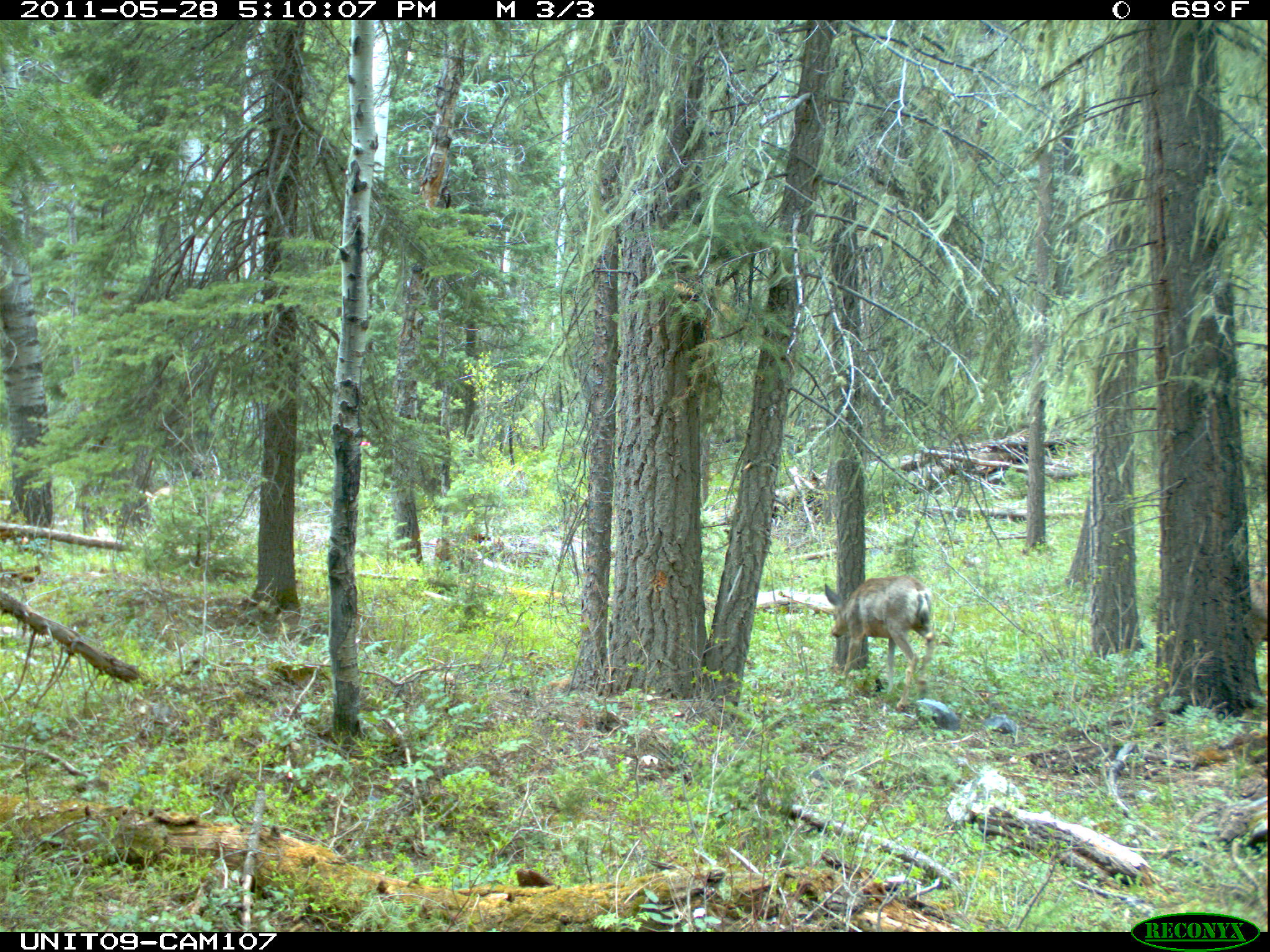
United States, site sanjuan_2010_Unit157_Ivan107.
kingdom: Animalia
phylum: Chordata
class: Mammalia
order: Artiodactyla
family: Cervidae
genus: Odocoileus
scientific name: Odocoileus hemionus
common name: mule deer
Odocoileus hemionus (mule deer).